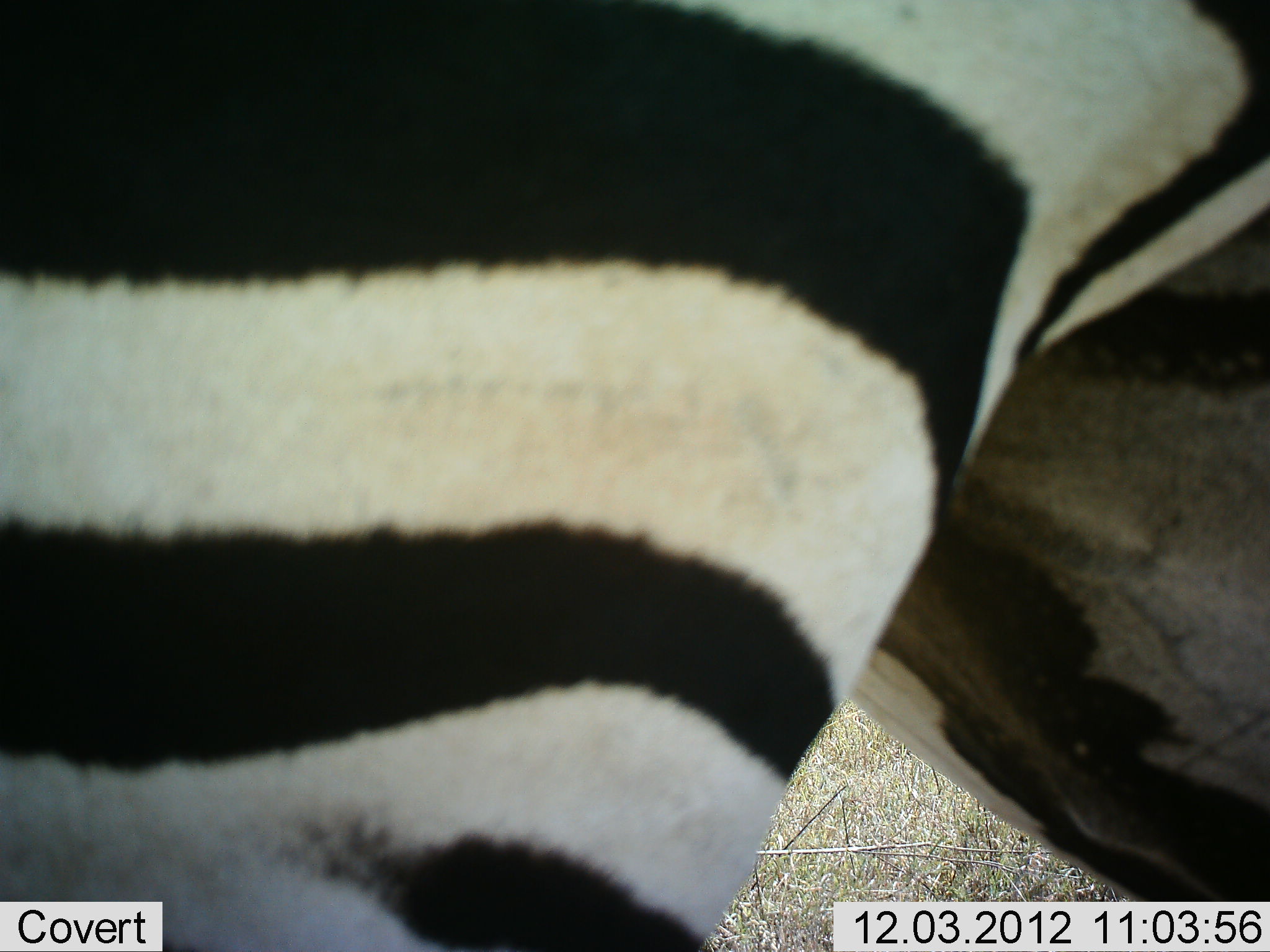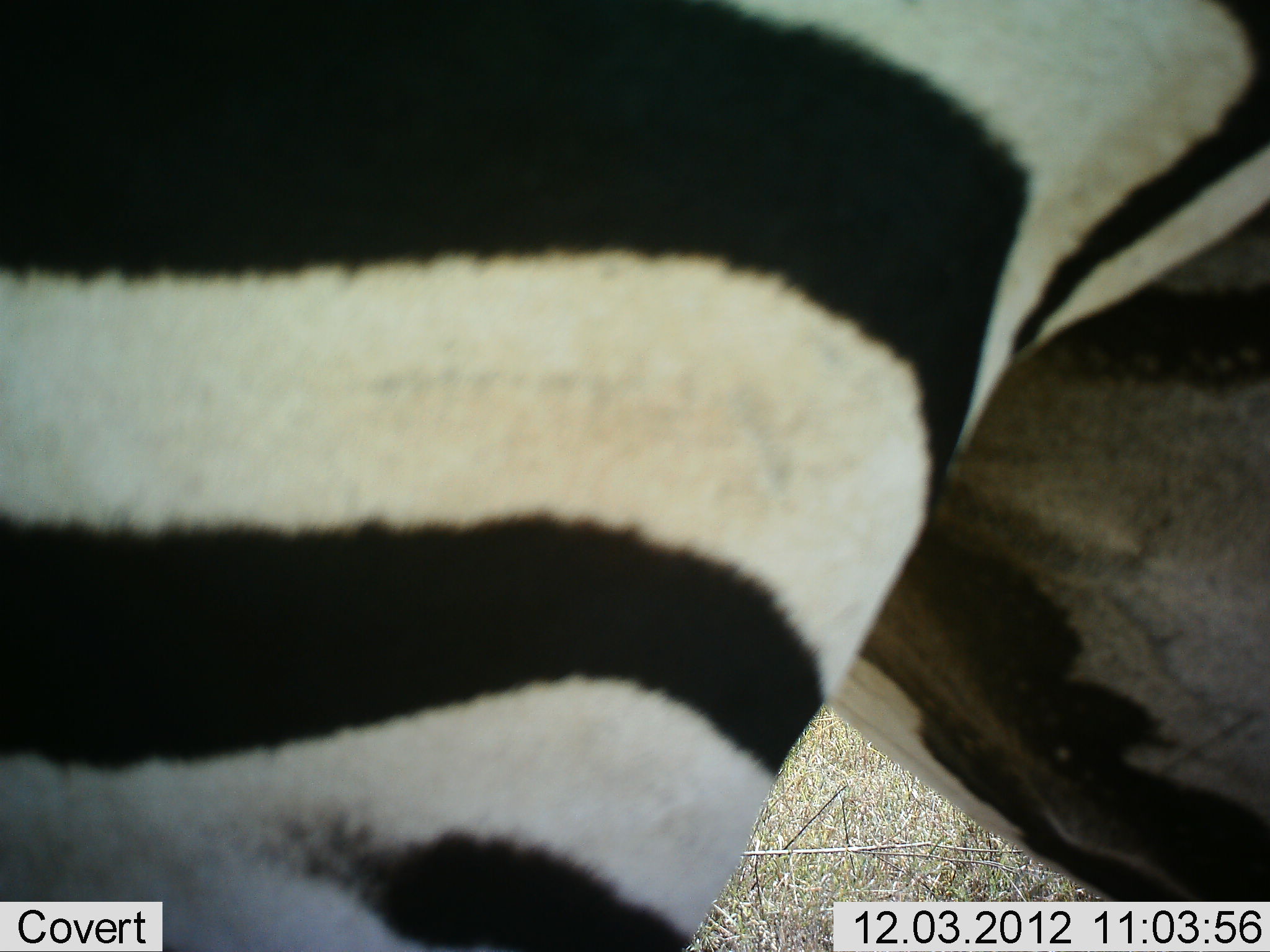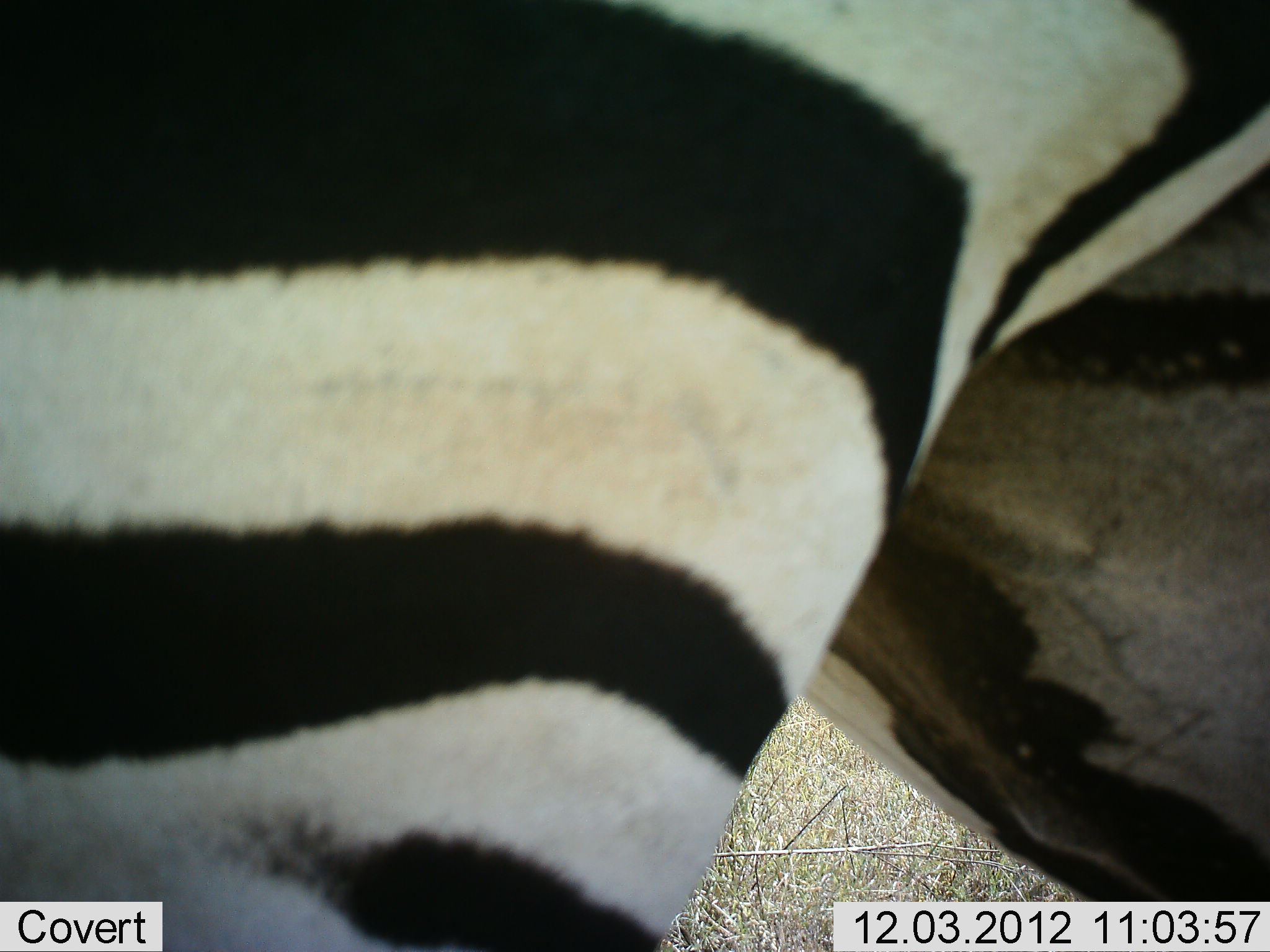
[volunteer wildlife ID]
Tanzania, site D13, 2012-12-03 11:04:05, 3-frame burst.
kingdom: Animalia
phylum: Chordata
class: Mammalia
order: Perissodactyla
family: Equidae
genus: Equus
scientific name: Equus quagga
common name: plains zebra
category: zebra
Zebra (plains zebra) (Equus quagga), count 1. Behavior (volunteer vote fractions): standing 100%, resting 0%, moving 0%, interacting 0%. Young present (vote fraction): 0%. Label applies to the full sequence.